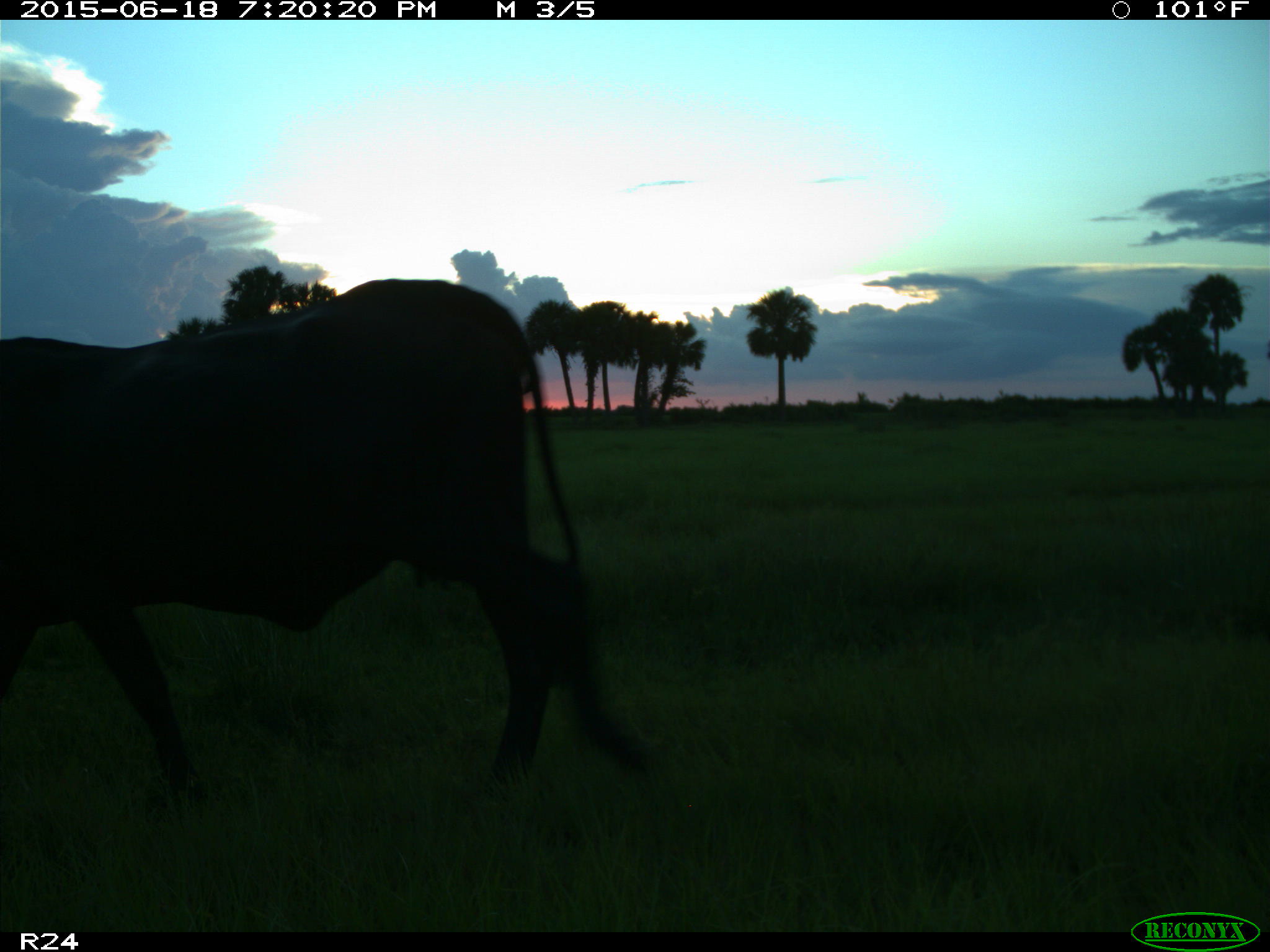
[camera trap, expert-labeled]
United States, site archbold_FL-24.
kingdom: Animalia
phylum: Chordata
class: Mammalia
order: Artiodactyla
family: Bovidae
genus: Bos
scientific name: Bos taurus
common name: domestic cow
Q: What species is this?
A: Bos taurus (domestic cow).